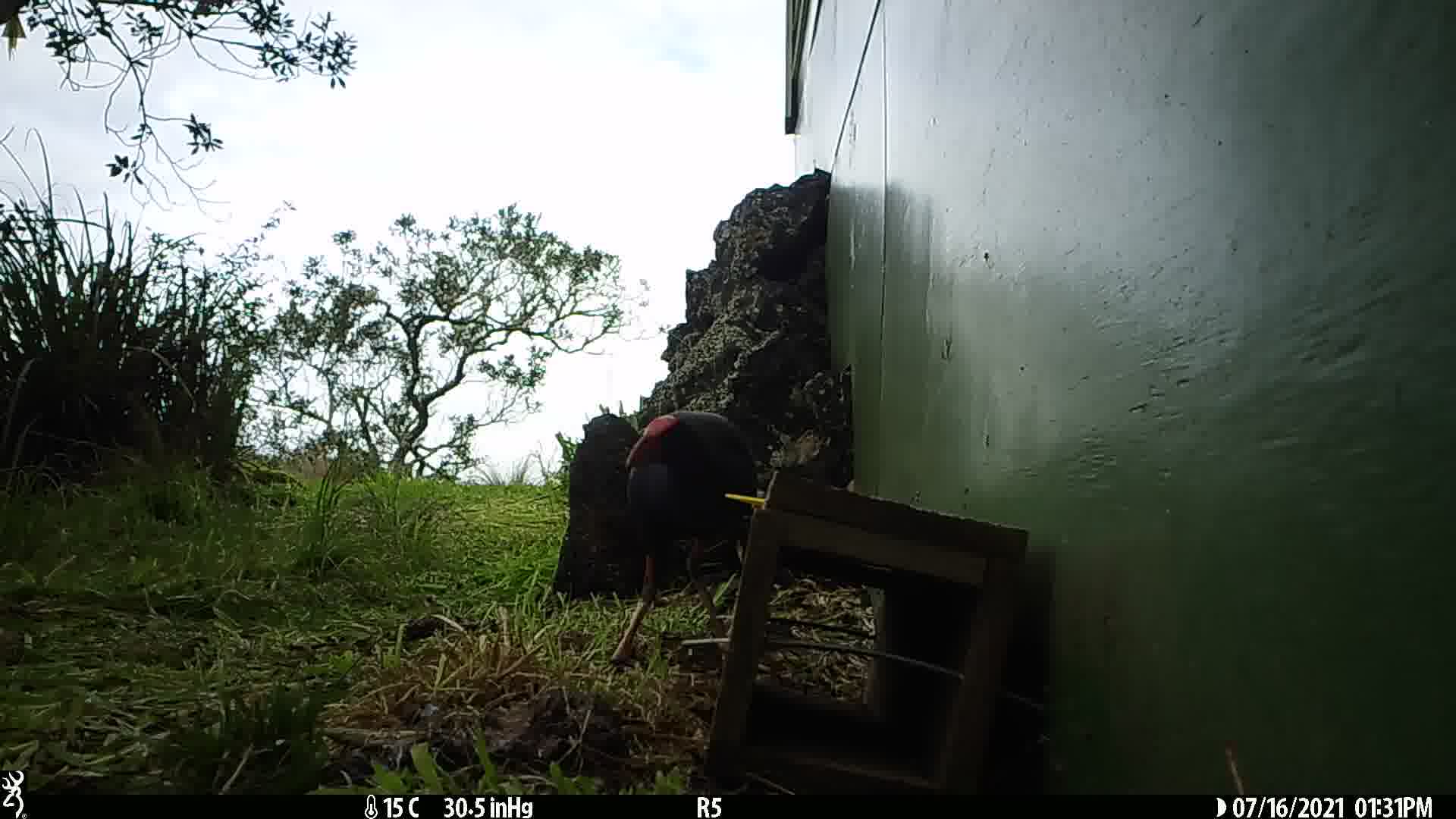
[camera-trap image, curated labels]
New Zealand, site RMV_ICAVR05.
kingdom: Animalia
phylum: Chordata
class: Aves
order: Gruiformes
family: Rallidae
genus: Porphyrio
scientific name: Porphyrio melanotus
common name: australasian swamphen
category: pukeko